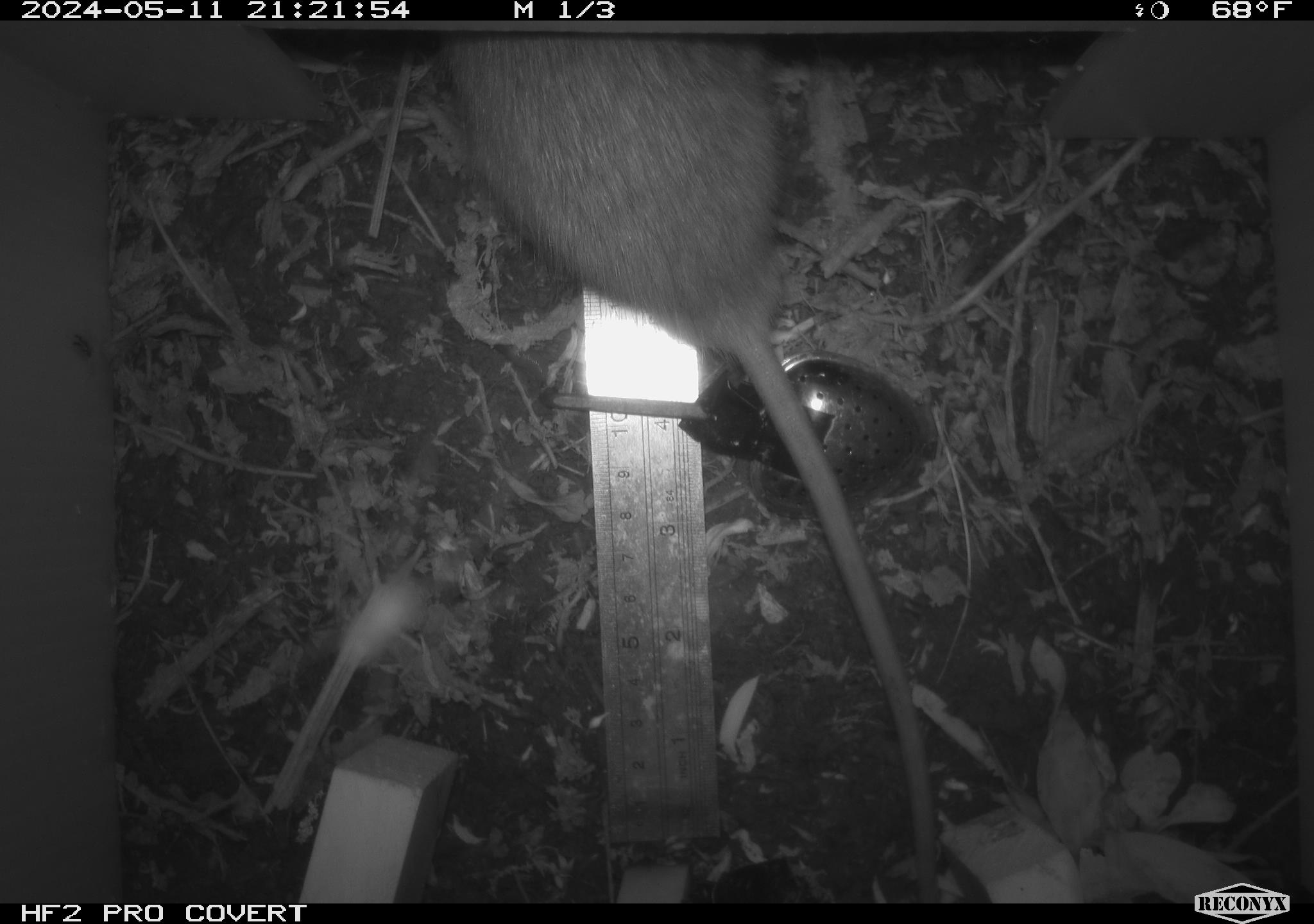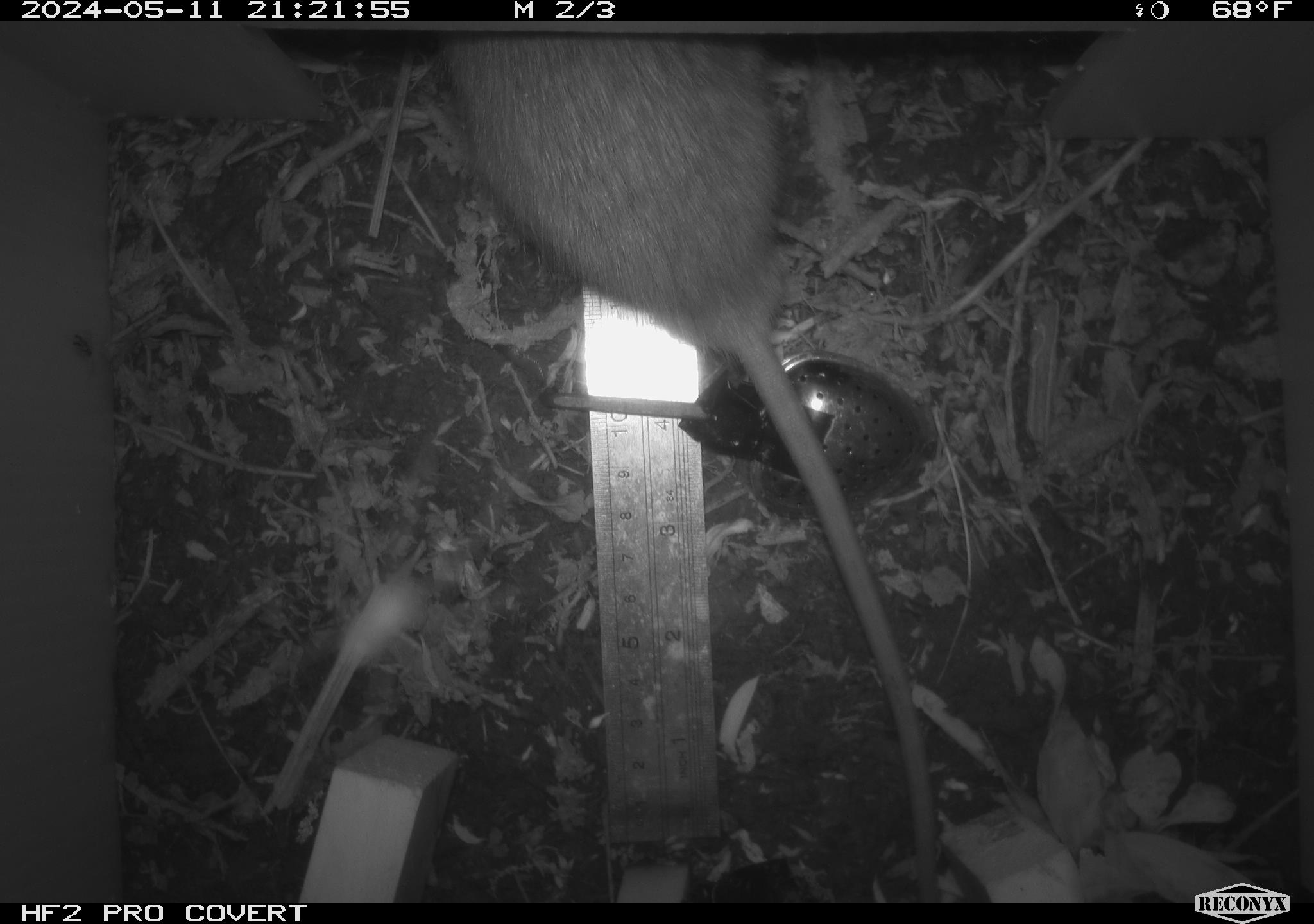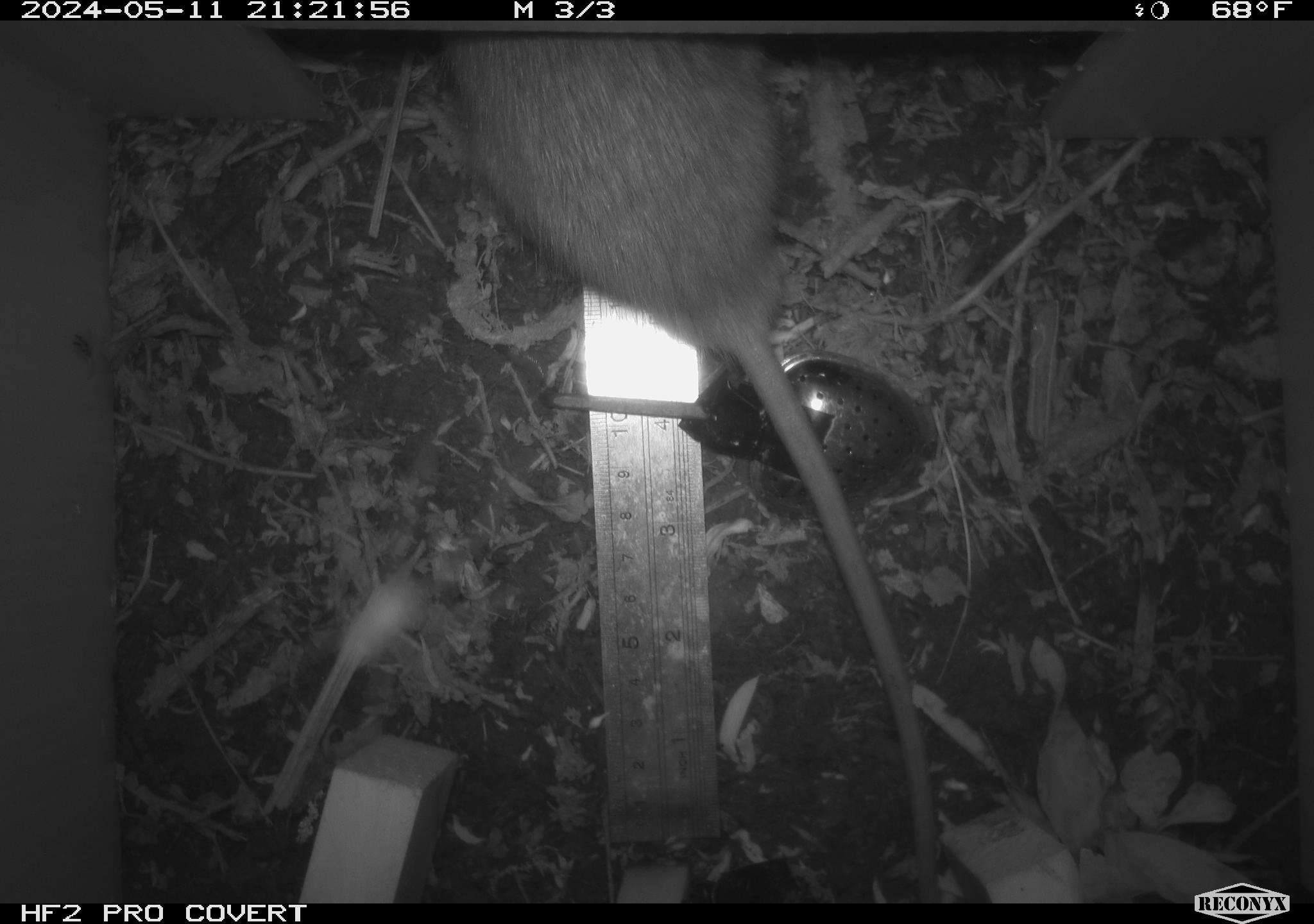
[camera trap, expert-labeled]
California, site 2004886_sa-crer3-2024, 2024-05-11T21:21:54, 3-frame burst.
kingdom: Animalia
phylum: Chordata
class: Mammalia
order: Rodentia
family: Muridae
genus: Rattus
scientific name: Rattus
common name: rat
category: rattus species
Rattus species (rat) (Rattus).